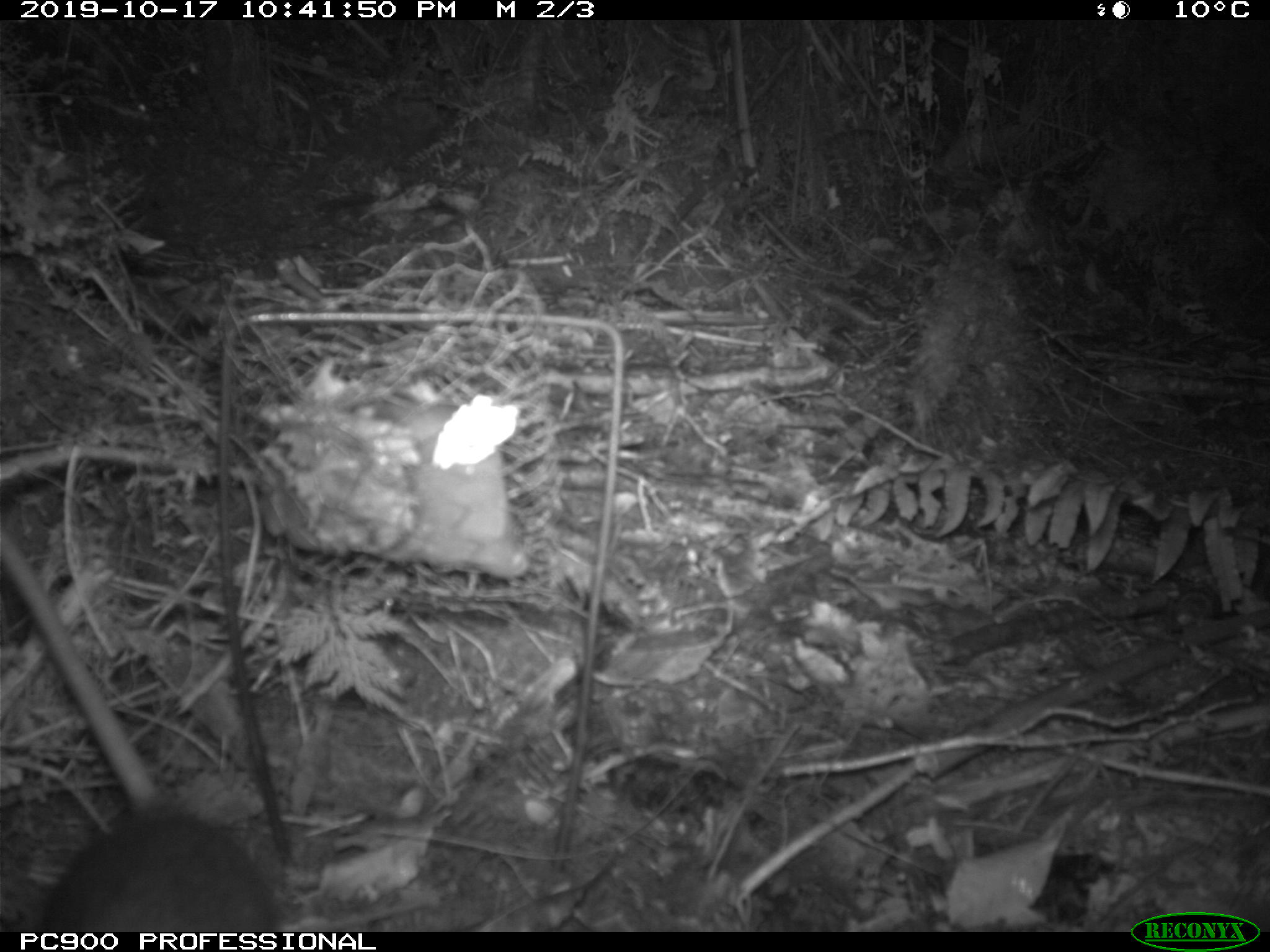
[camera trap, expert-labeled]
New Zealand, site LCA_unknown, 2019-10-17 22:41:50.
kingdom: Animalia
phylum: Chordata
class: Mammalia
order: Rodentia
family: Muridae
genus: Rattus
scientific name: Rattus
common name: rat